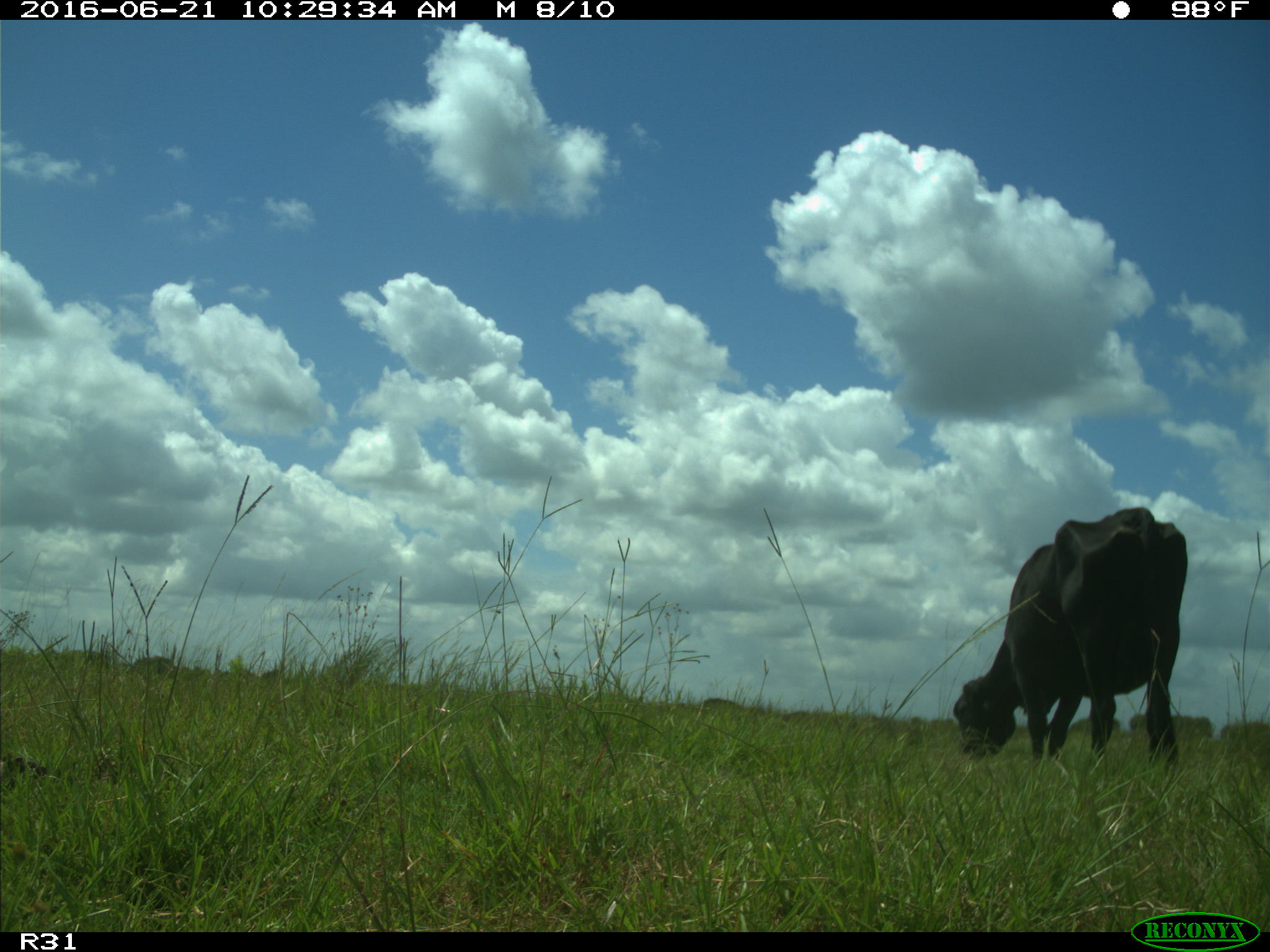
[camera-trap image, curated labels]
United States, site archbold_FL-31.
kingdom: Animalia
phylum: Chordata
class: Mammalia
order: Artiodactyla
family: Bovidae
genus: Bos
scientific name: Bos taurus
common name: domestic cow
Bos taurus (domestic cow).